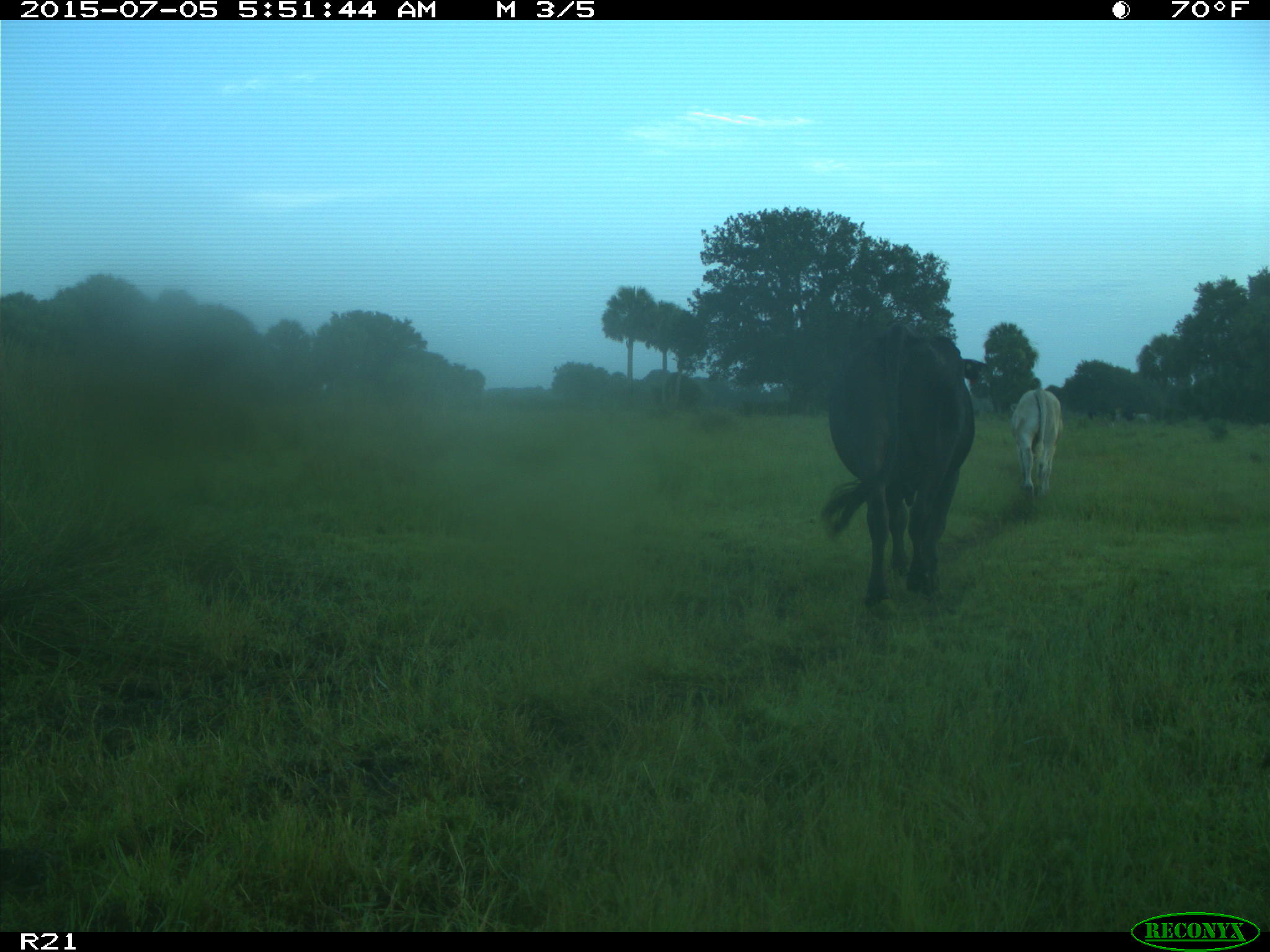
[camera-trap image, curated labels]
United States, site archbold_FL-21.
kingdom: Animalia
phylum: Chordata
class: Mammalia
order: Artiodactyla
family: Bovidae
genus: Bos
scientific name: Bos taurus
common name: domestic cow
Bos taurus (domestic cow).